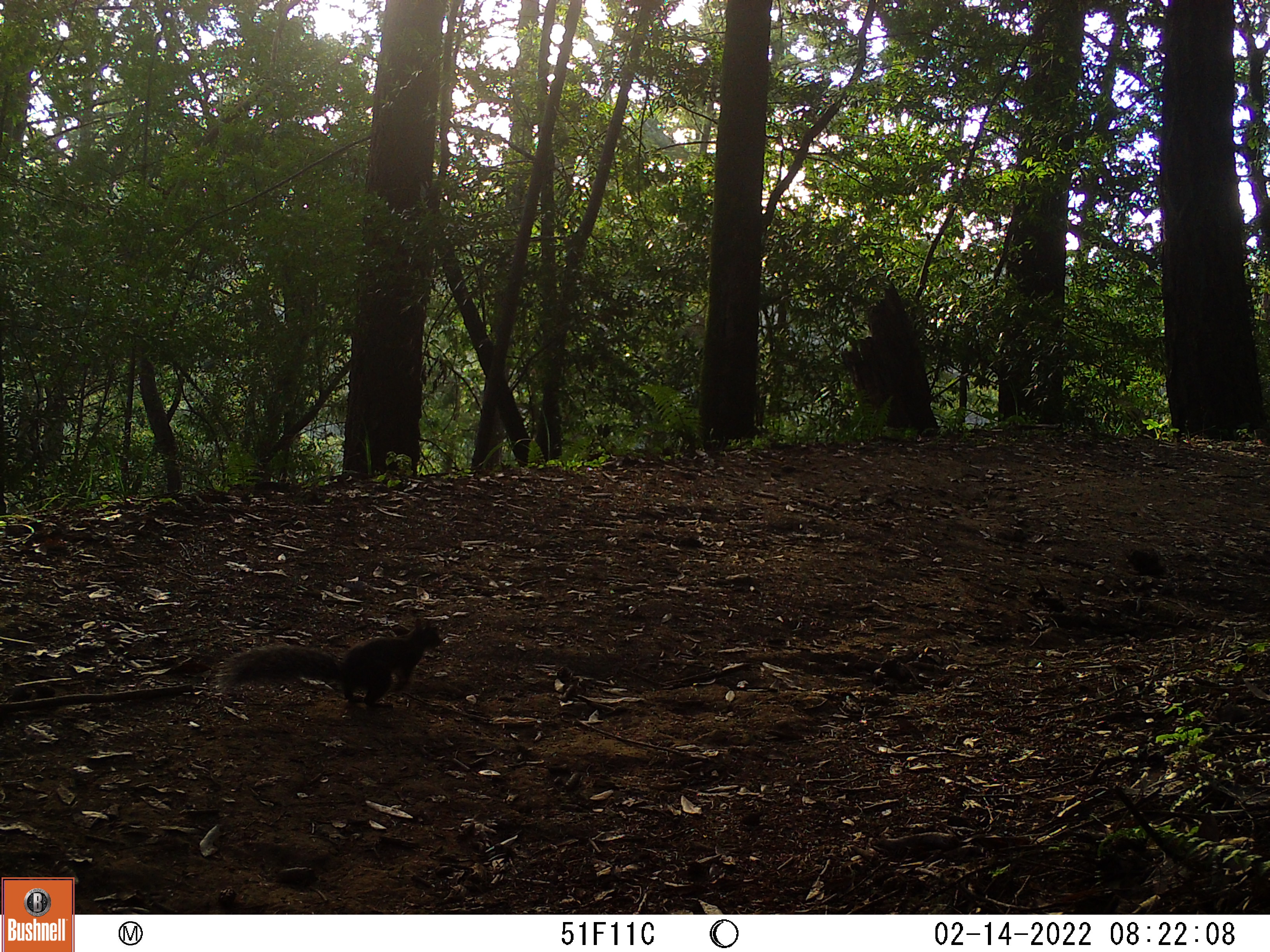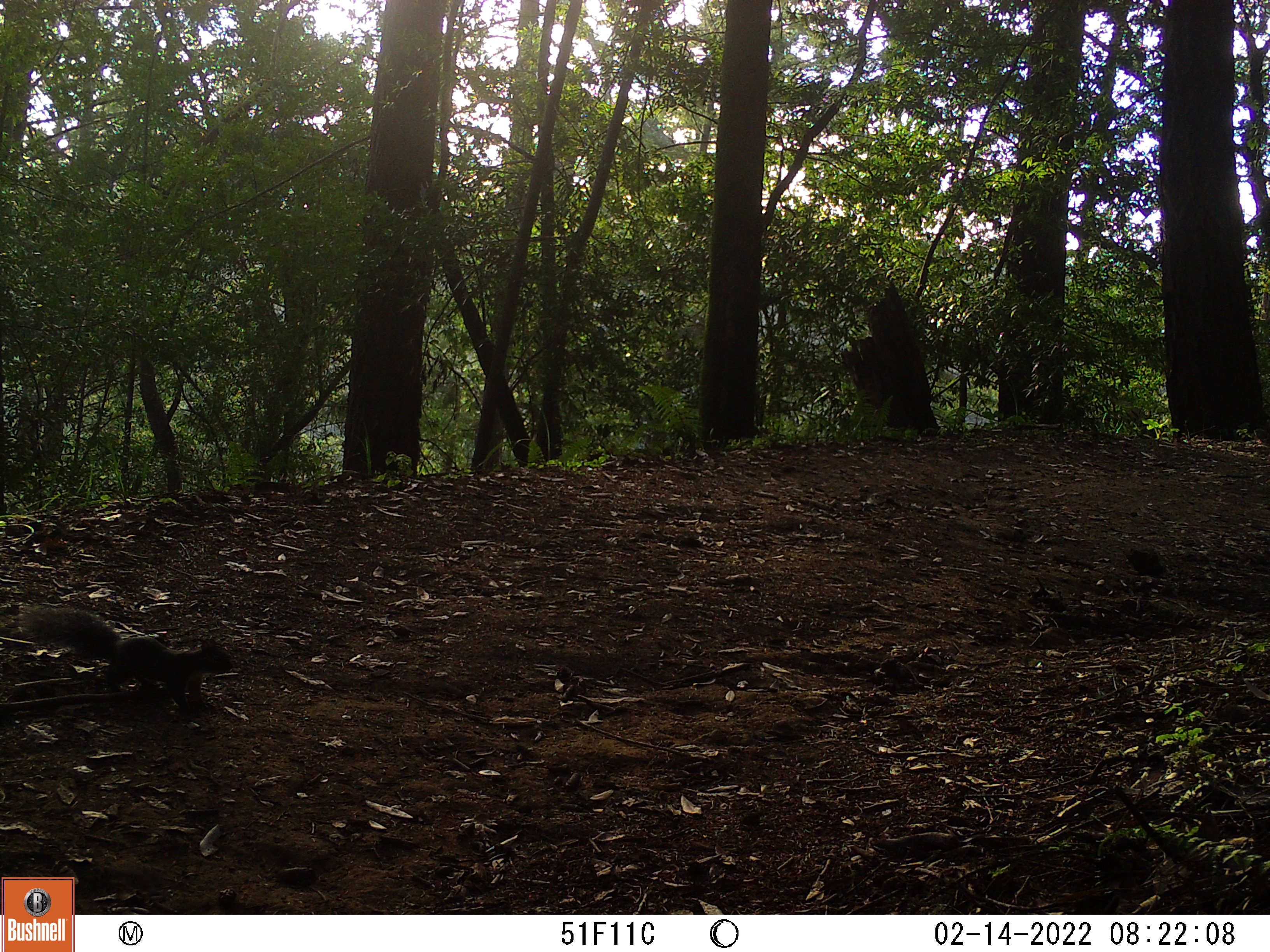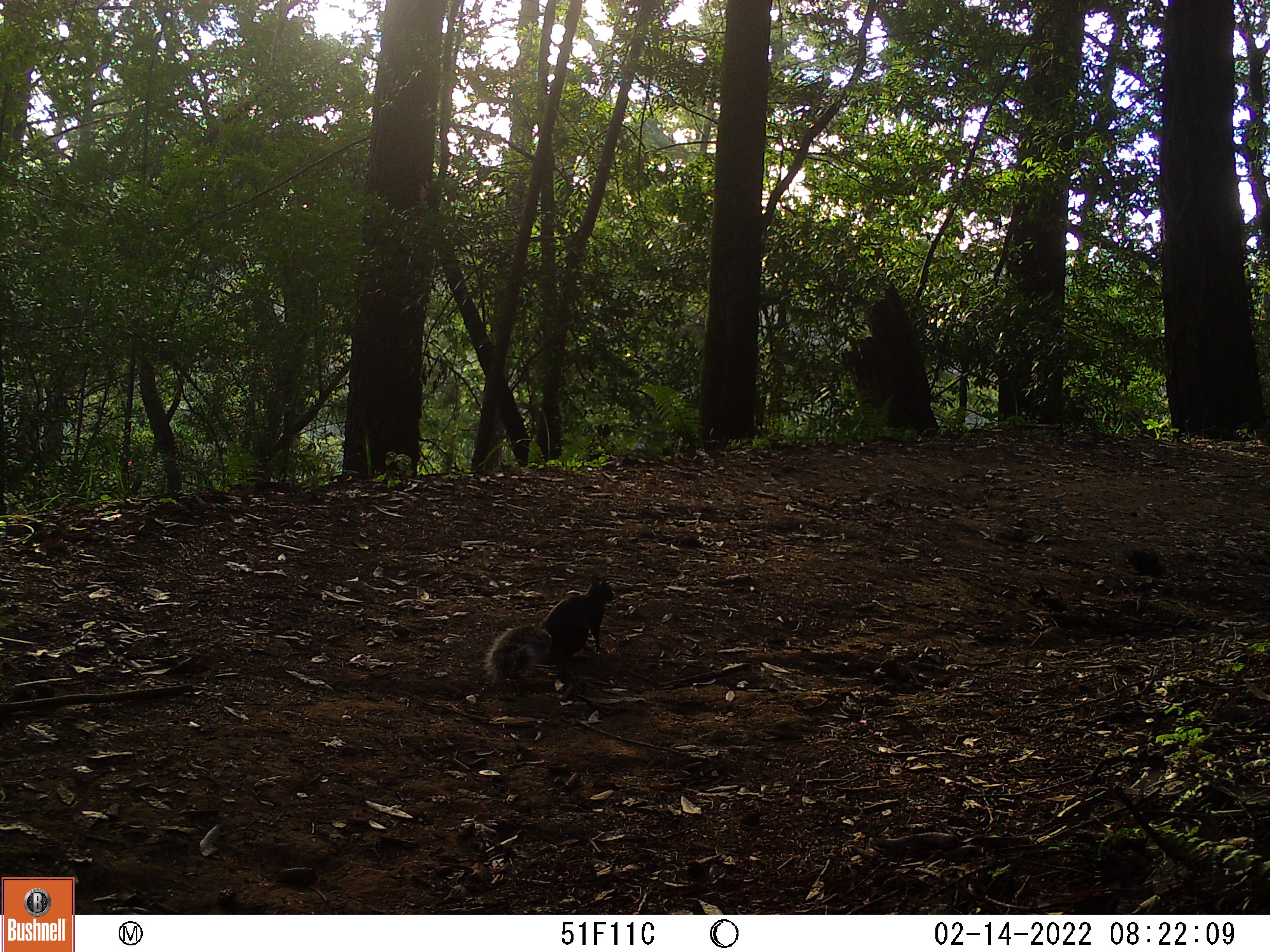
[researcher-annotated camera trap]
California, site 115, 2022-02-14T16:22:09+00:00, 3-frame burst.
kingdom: Animalia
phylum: Chordata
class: Mammalia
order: Rodentia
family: Sciuridae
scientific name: Sciuridae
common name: squirrel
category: unknown squirrel